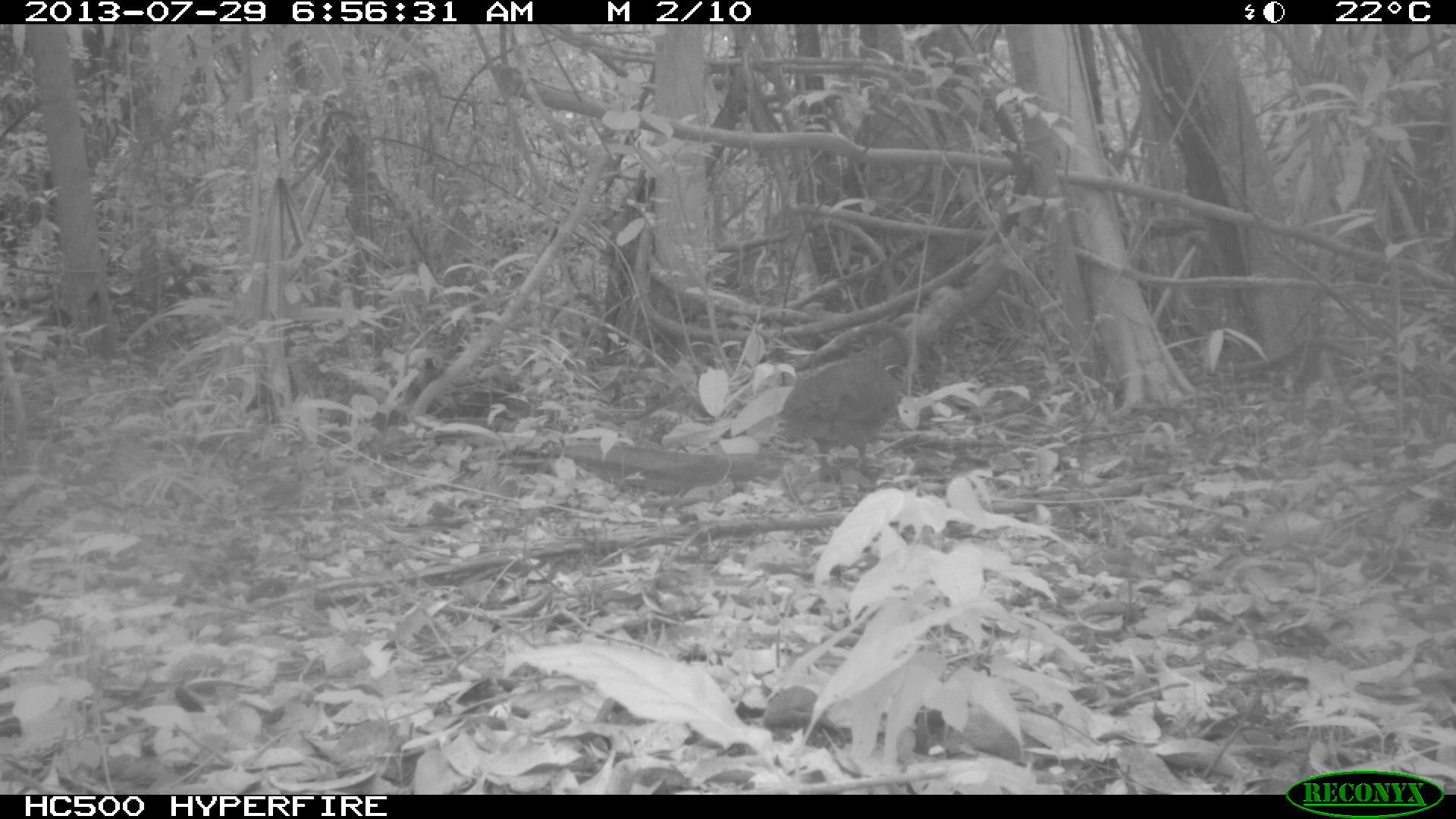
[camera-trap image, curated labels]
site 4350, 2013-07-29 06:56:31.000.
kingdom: Animalia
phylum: Chordata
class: Aves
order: Tinamiformes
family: Tinamidae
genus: Tinamus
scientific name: Tinamus major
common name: great tinamou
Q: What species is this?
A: Tinamus major (great tinamou).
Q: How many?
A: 1.